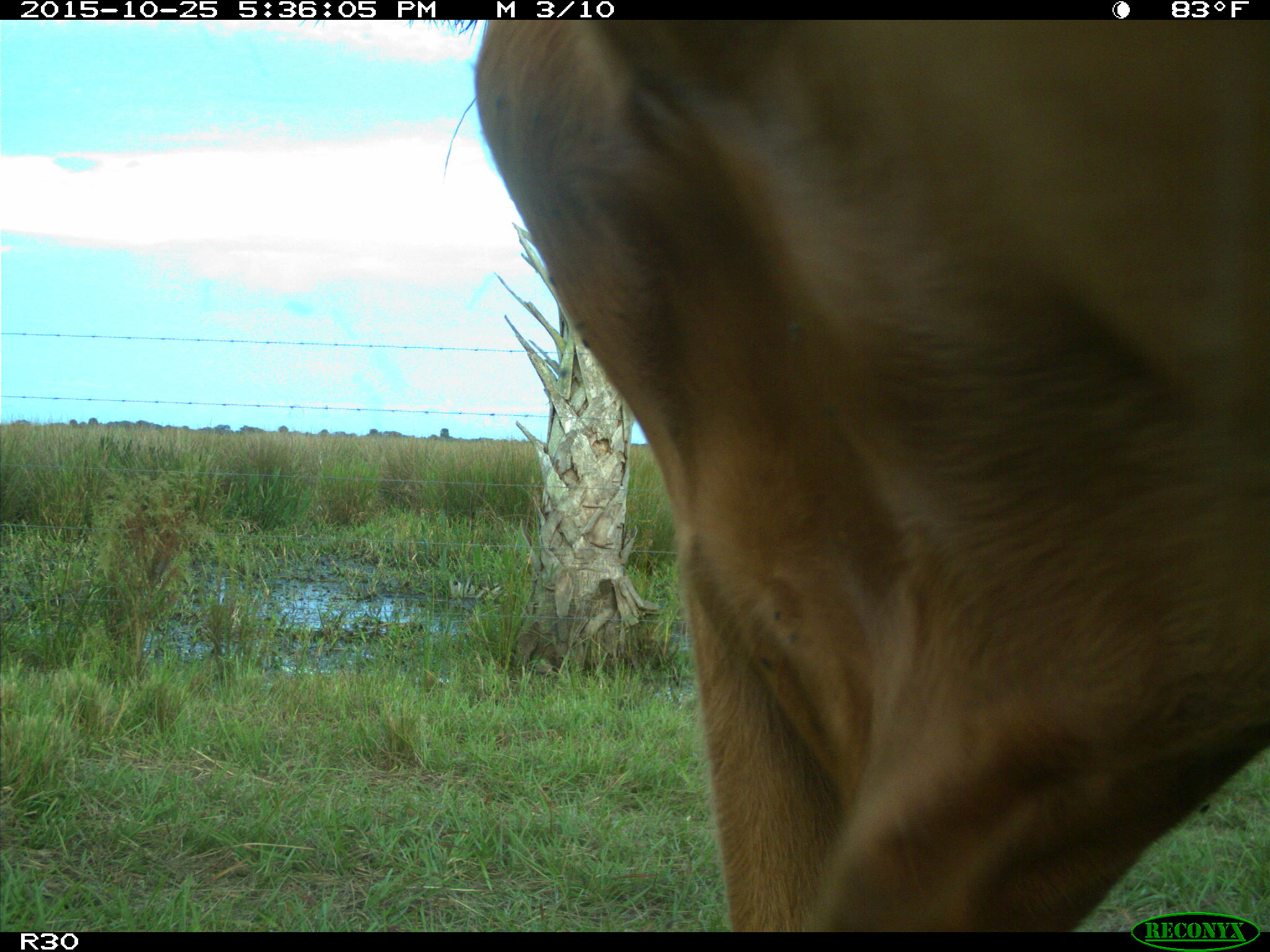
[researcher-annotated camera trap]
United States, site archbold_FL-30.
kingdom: Animalia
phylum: Chordata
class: Mammalia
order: Artiodactyla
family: Bovidae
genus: Bos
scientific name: Bos taurus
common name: domestic cow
Bos taurus (domestic cow).